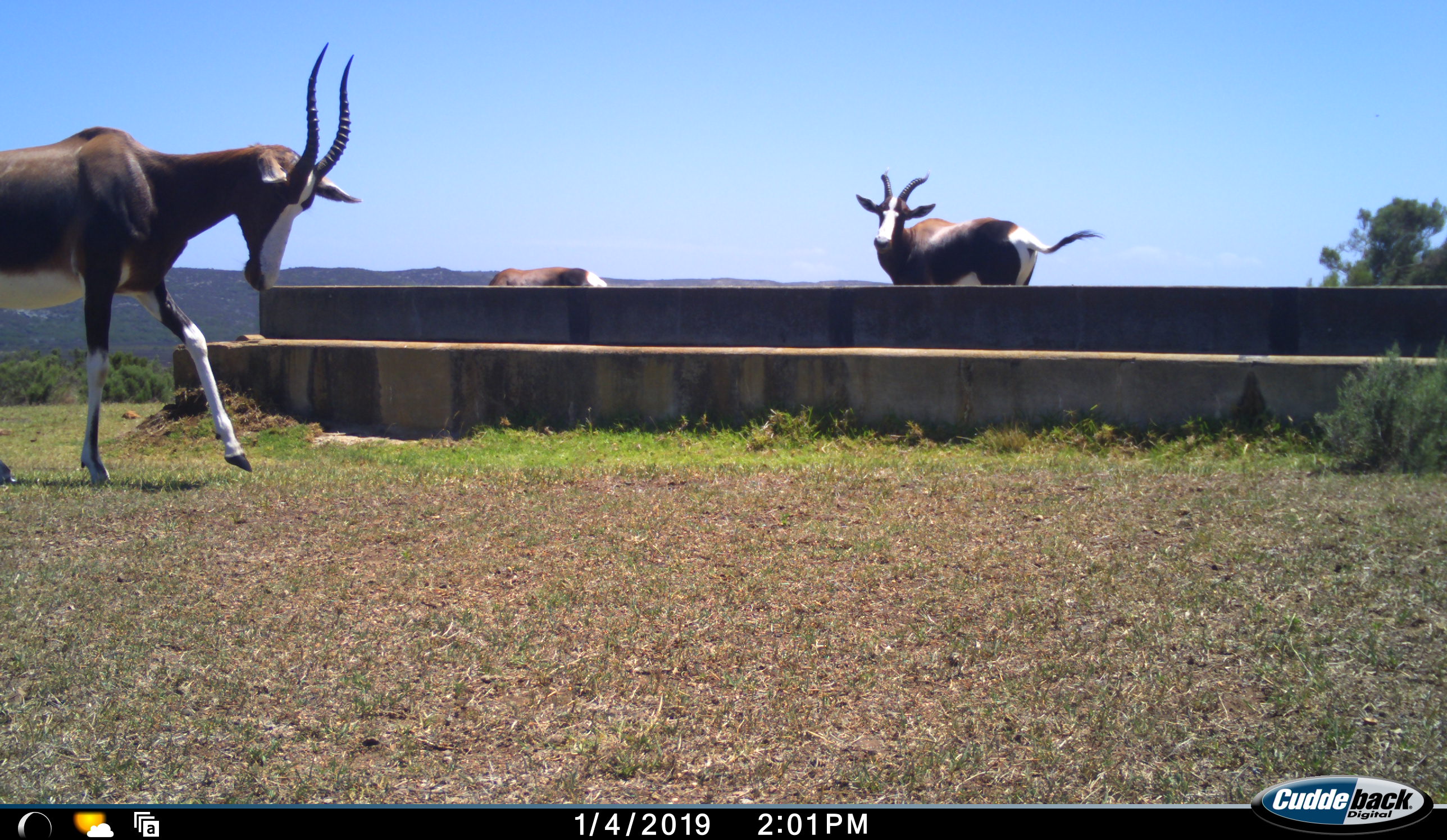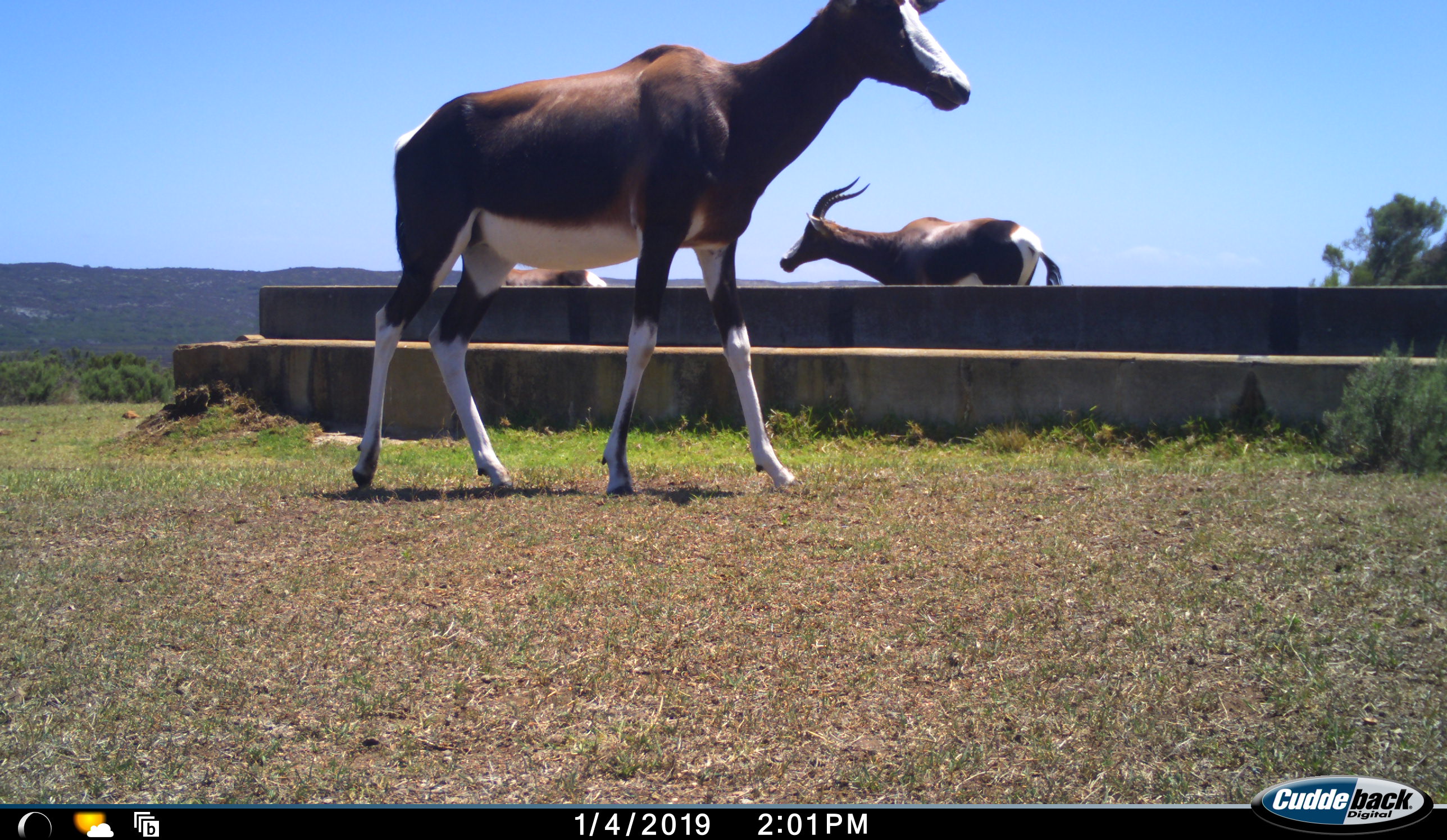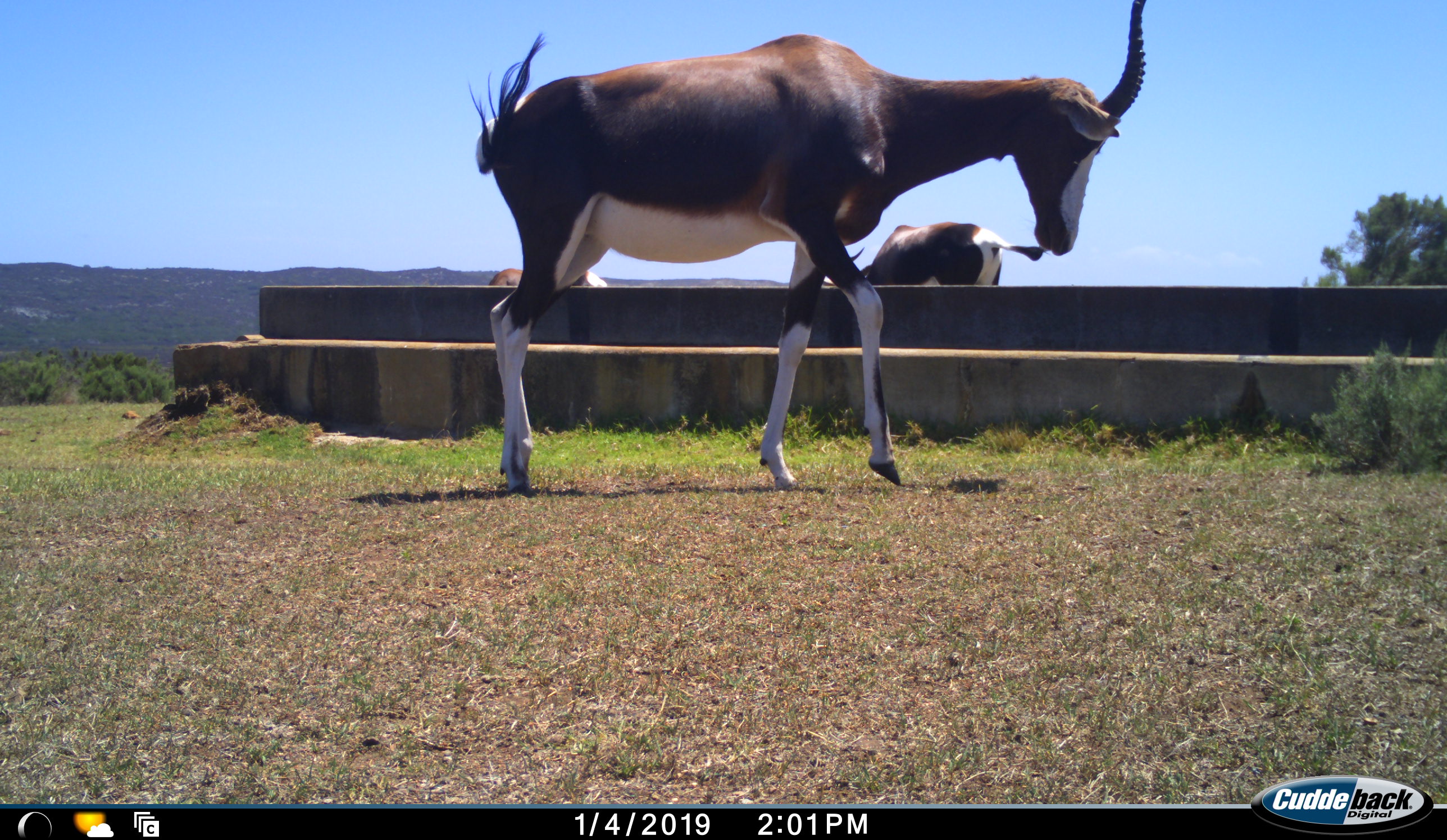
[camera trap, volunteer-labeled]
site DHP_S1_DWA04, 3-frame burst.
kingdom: Animalia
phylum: Chordata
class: Mammalia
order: Artiodactyla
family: Bovidae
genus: Damaliscus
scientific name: Damaliscus pygargus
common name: bontebok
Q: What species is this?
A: Bontebok (Damaliscus pygargus).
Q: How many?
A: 3.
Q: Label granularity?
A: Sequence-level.